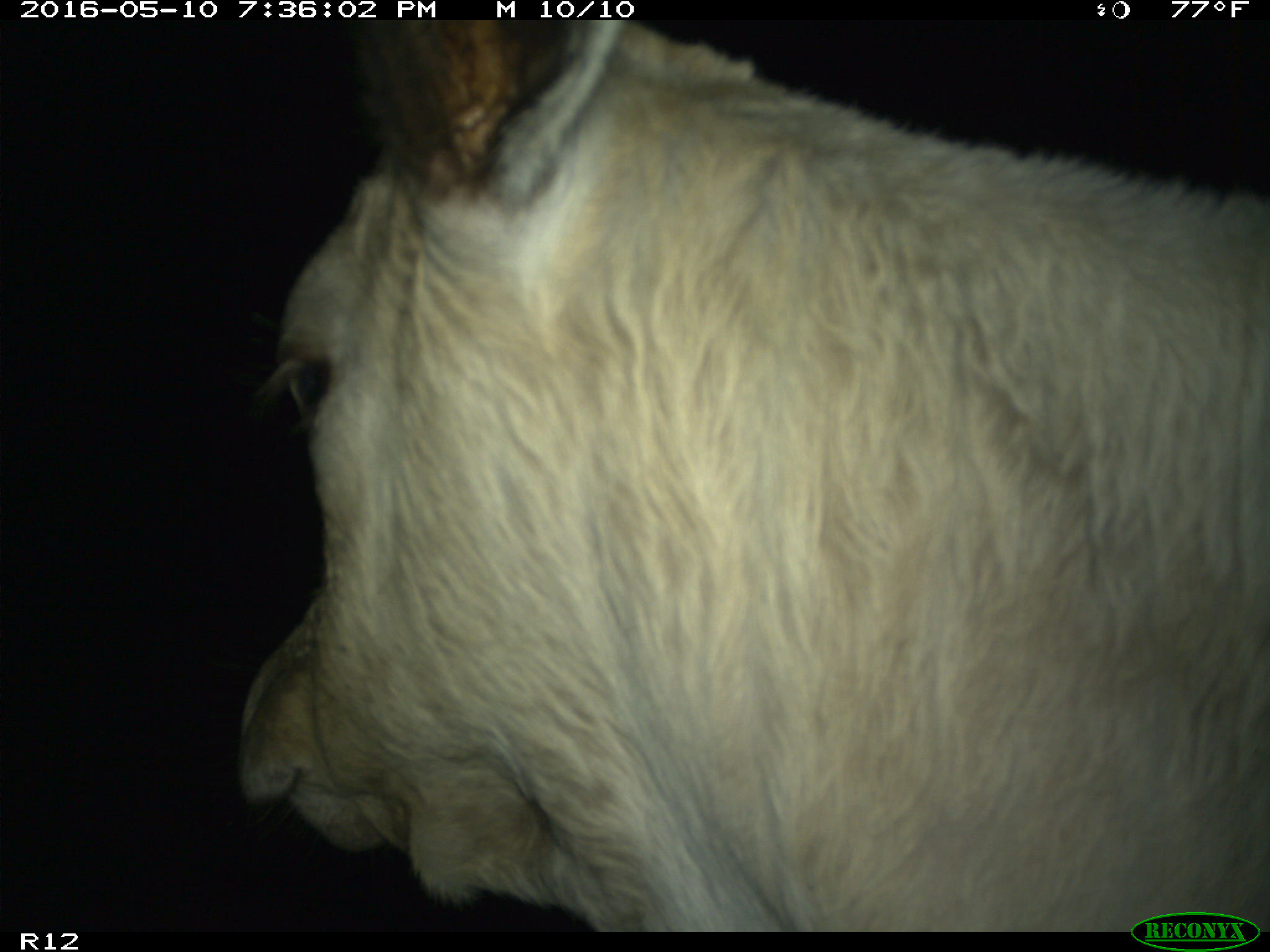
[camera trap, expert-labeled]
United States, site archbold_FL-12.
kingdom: Animalia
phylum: Chordata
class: Mammalia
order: Artiodactyla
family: Bovidae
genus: Bos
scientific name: Bos taurus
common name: domestic cow